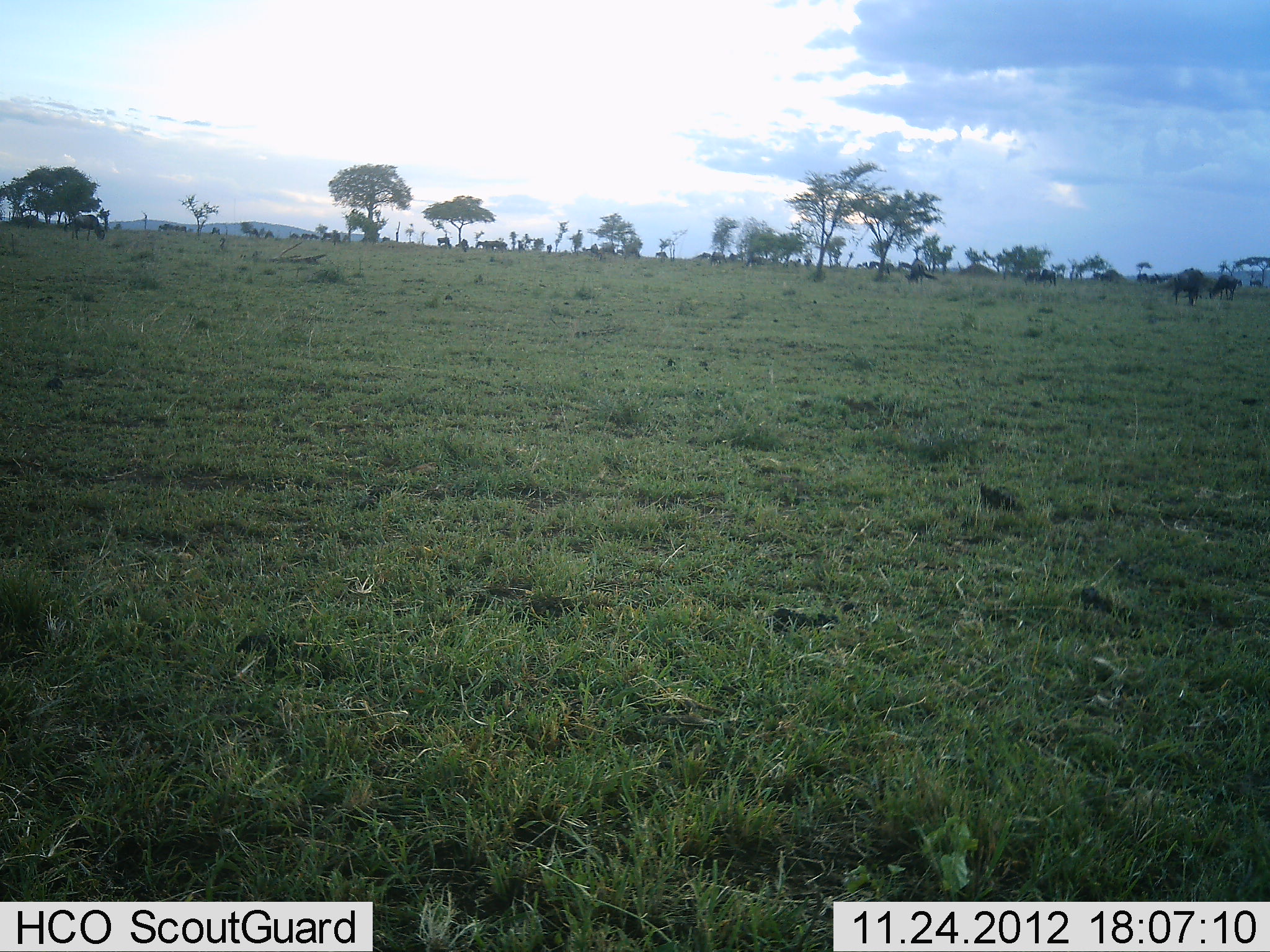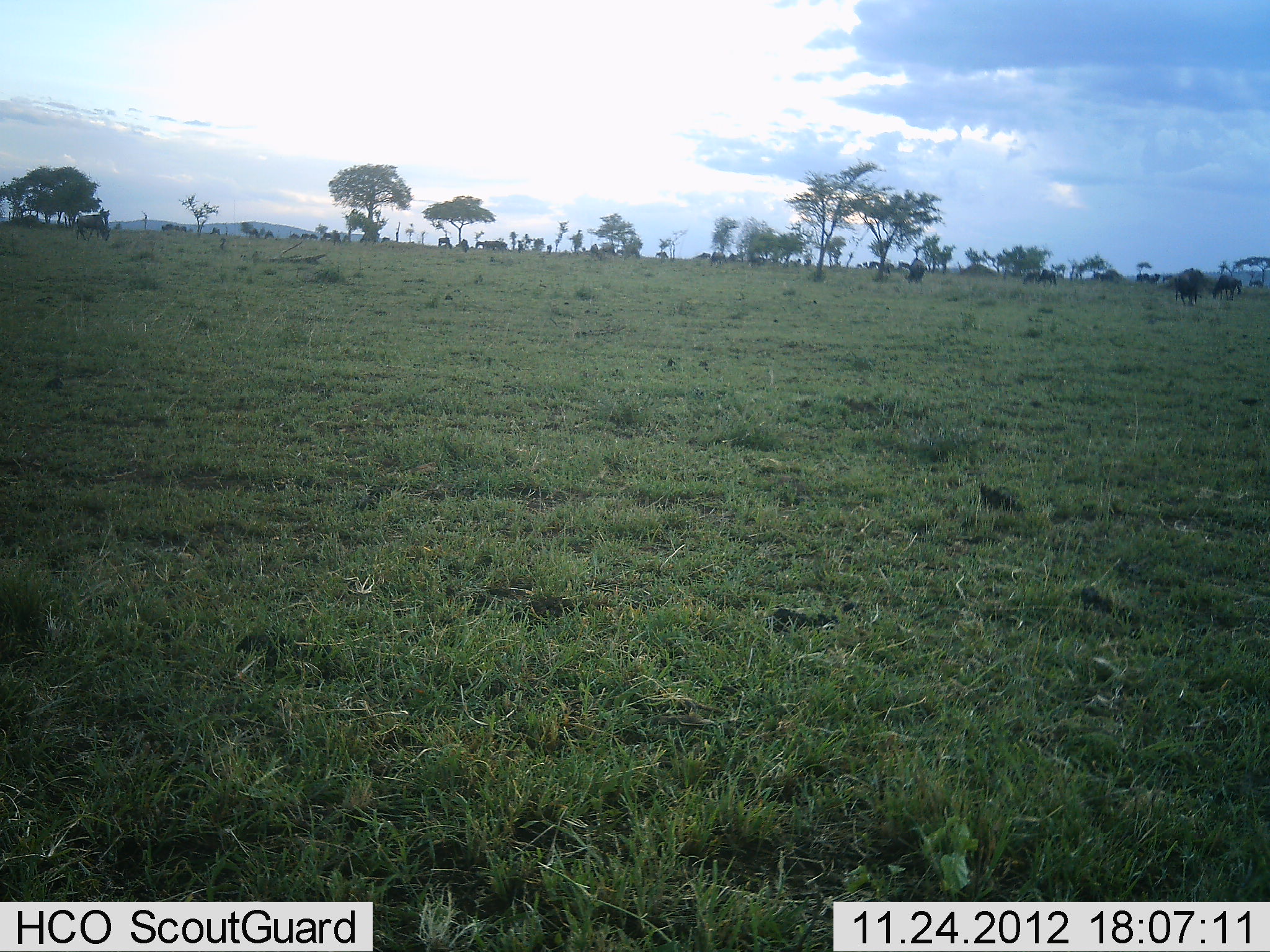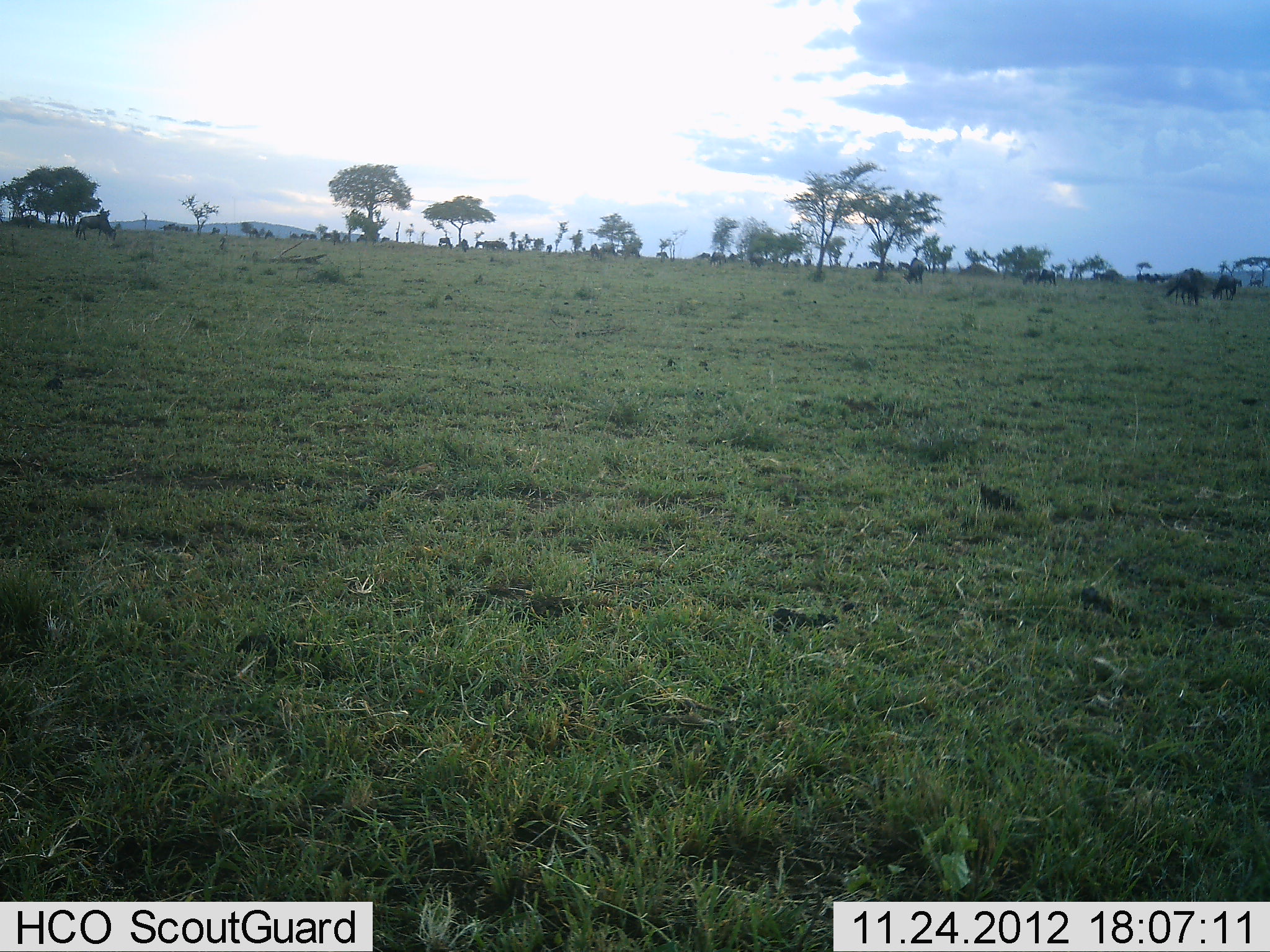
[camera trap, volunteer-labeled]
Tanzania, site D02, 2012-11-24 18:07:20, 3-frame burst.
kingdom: Animalia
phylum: Chordata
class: Mammalia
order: Artiodactyla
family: Bovidae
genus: Connochaetes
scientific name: Connochaetes taurinus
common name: blue wildebeest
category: wildebeest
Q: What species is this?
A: Wildebeest (blue wildebeest) (Connochaetes taurinus).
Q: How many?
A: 11-50.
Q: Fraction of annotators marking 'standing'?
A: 47%.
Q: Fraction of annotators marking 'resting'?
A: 7%.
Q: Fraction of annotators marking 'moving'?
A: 27%.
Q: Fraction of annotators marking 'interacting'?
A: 0%.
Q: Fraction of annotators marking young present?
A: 0%.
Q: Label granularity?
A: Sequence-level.